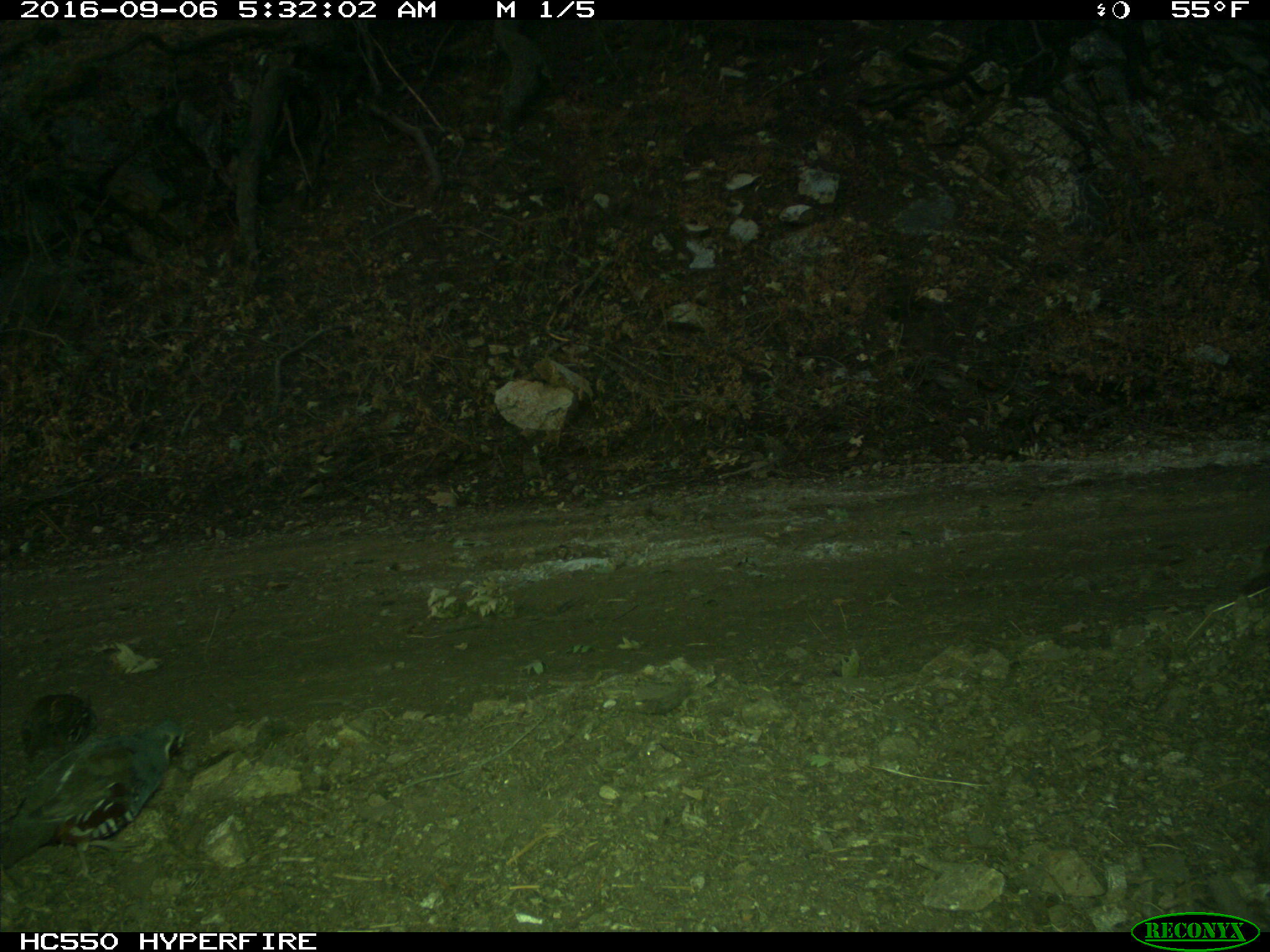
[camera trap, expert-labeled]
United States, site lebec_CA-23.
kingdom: Animalia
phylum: Chordata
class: Aves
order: Galliformes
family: Odontophoridae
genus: Callipepla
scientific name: Callipepla californica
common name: california quail